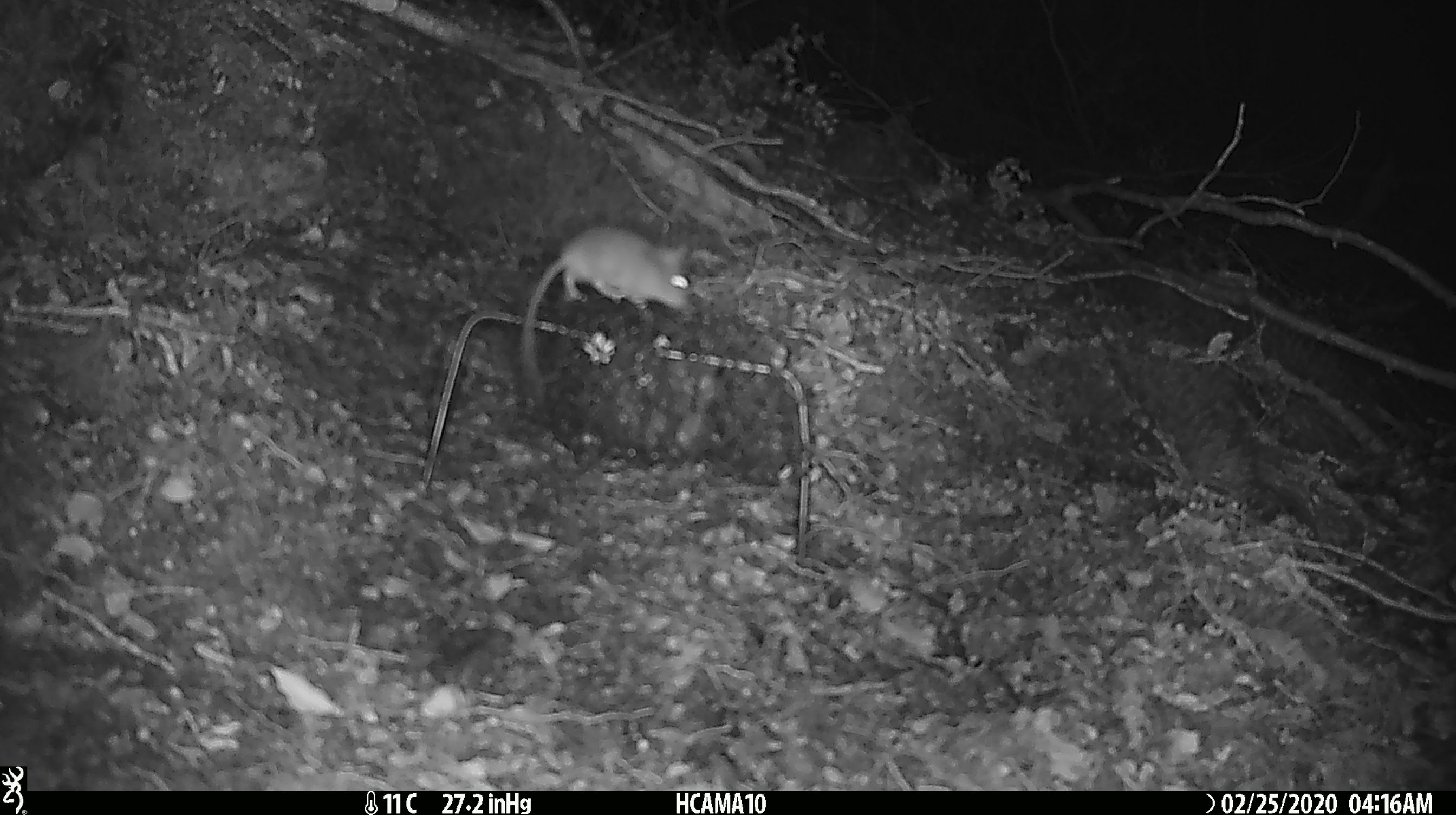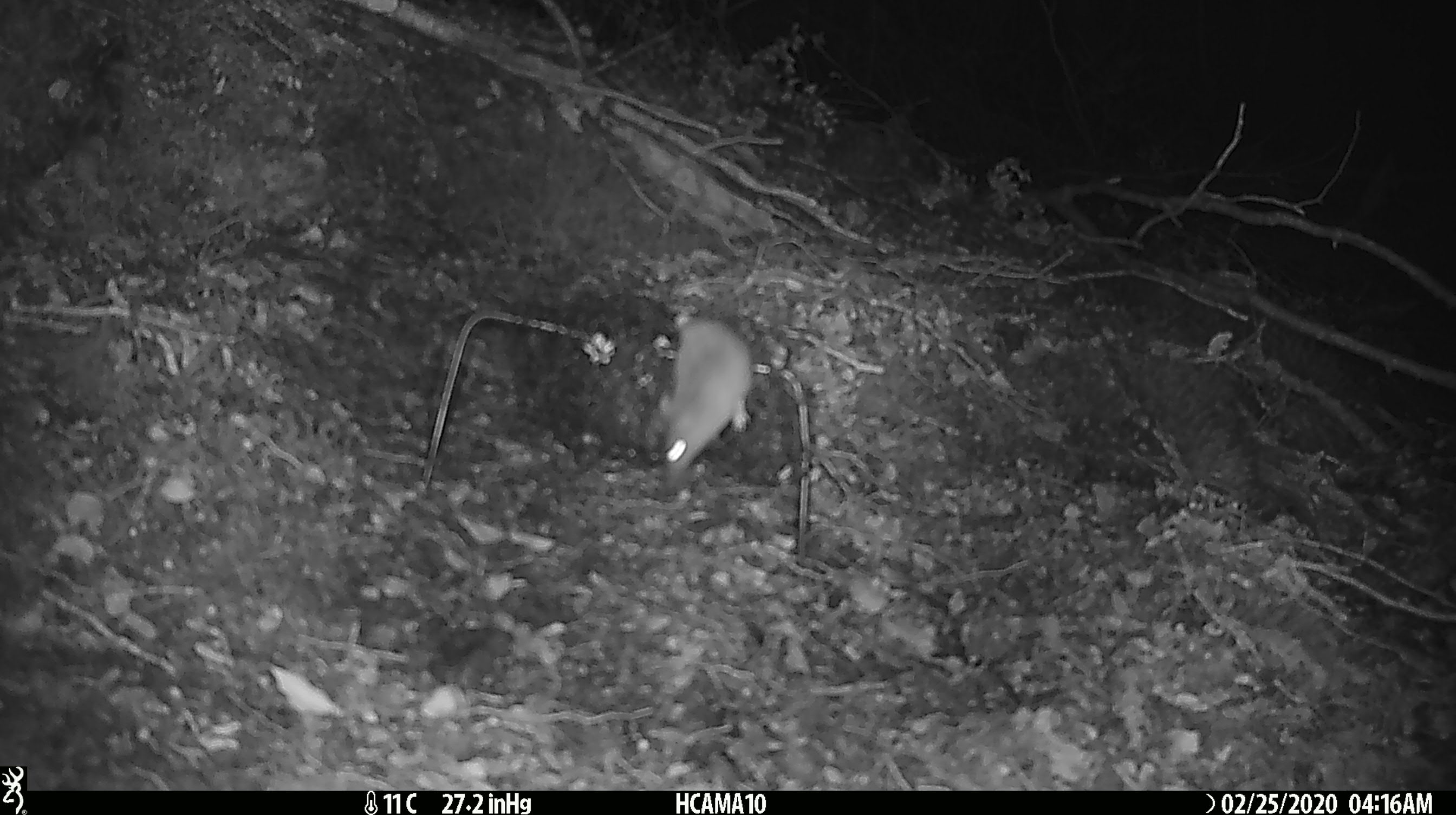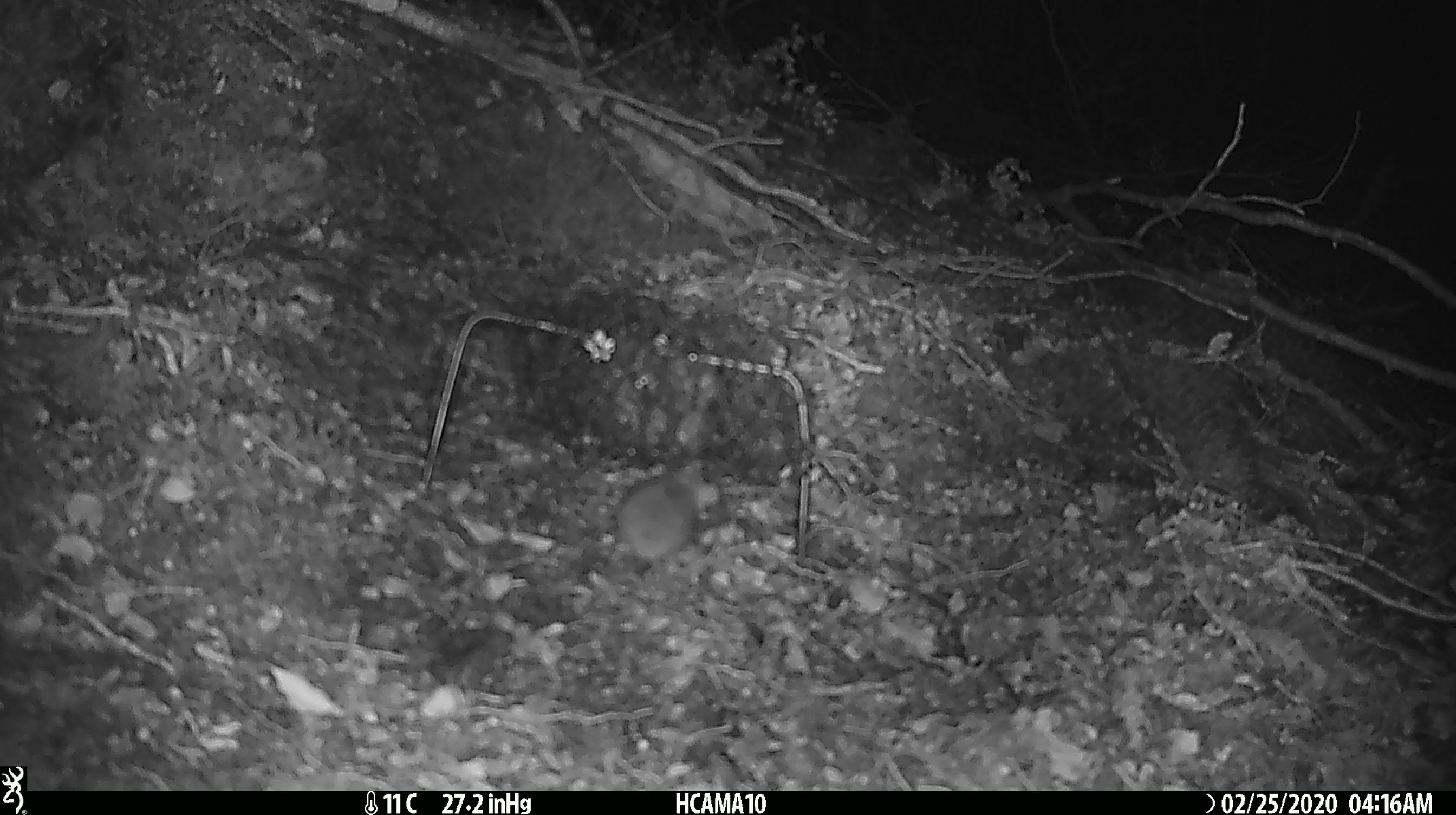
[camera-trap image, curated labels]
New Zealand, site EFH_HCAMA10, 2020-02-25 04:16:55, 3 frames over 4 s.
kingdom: Animalia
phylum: Chordata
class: Mammalia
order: Rodentia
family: Muridae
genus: Mus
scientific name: Mus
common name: mouse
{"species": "mouse (Mus)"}